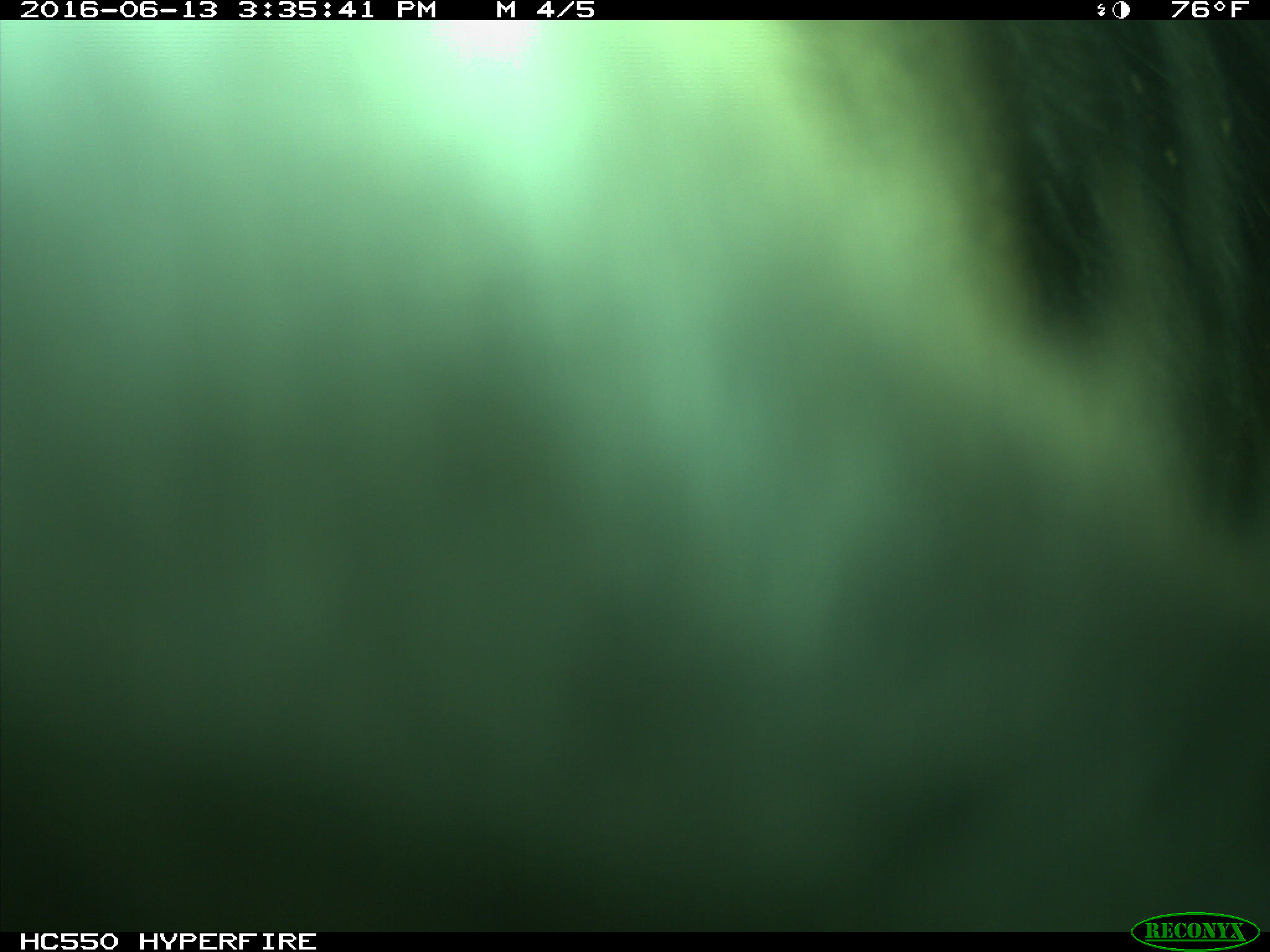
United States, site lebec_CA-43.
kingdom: Animalia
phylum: Chordata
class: Mammalia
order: Artiodactyla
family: Bovidae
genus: Bos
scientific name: Bos taurus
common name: domestic cow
Bos taurus (domestic cow).